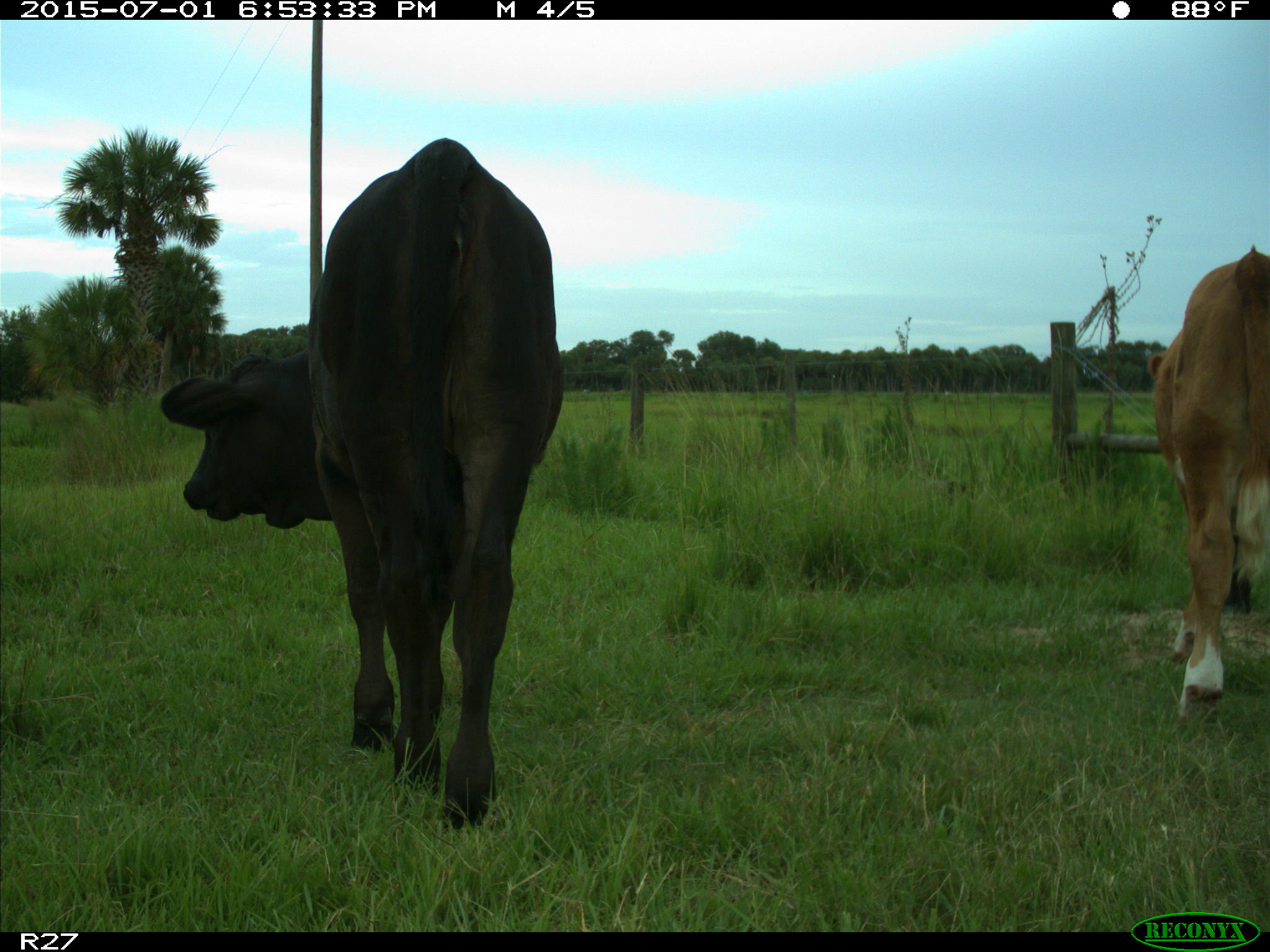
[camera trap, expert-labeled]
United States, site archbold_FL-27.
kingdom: Animalia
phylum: Chordata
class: Mammalia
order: Artiodactyla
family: Bovidae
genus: Bos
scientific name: Bos taurus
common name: domestic cow